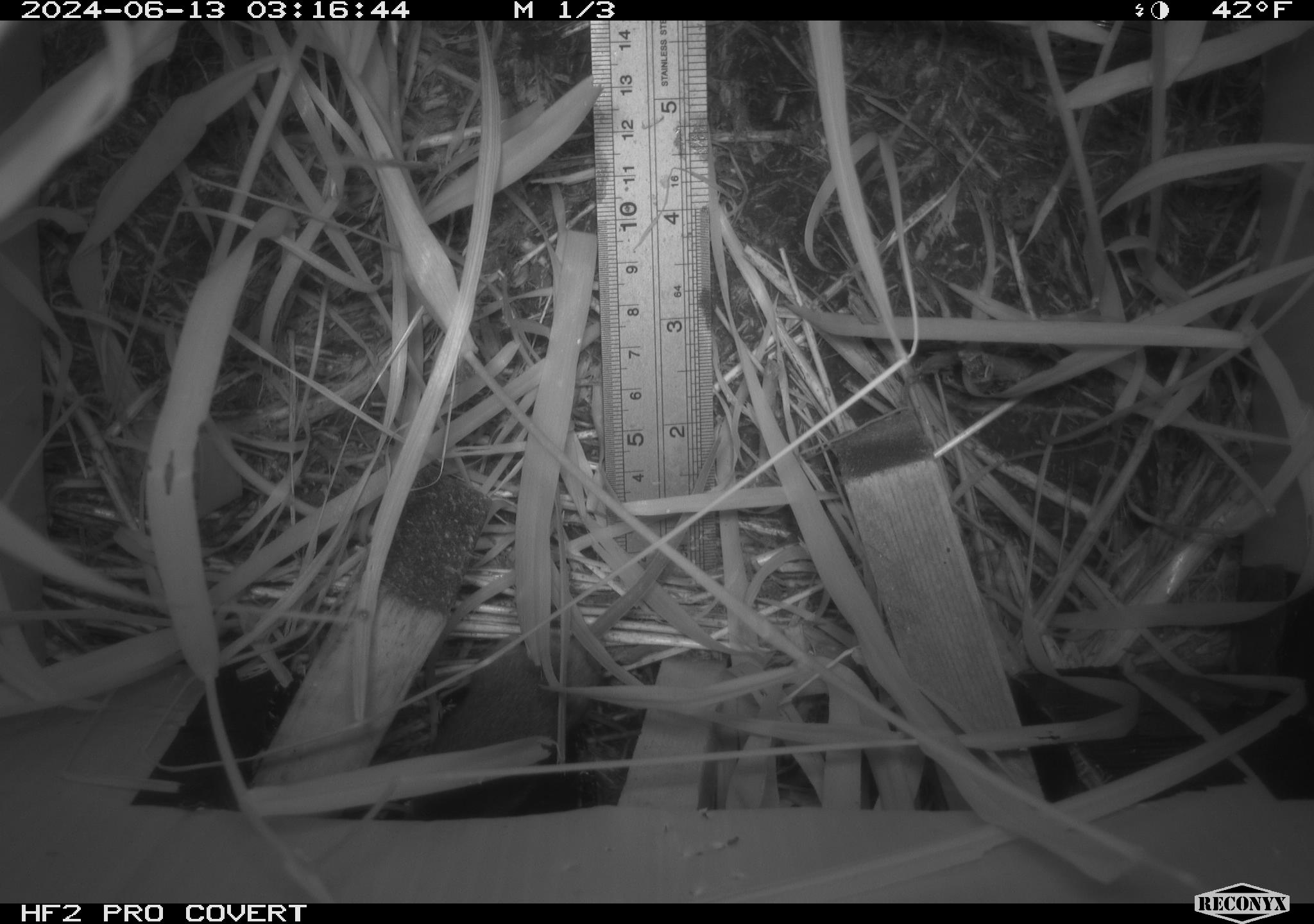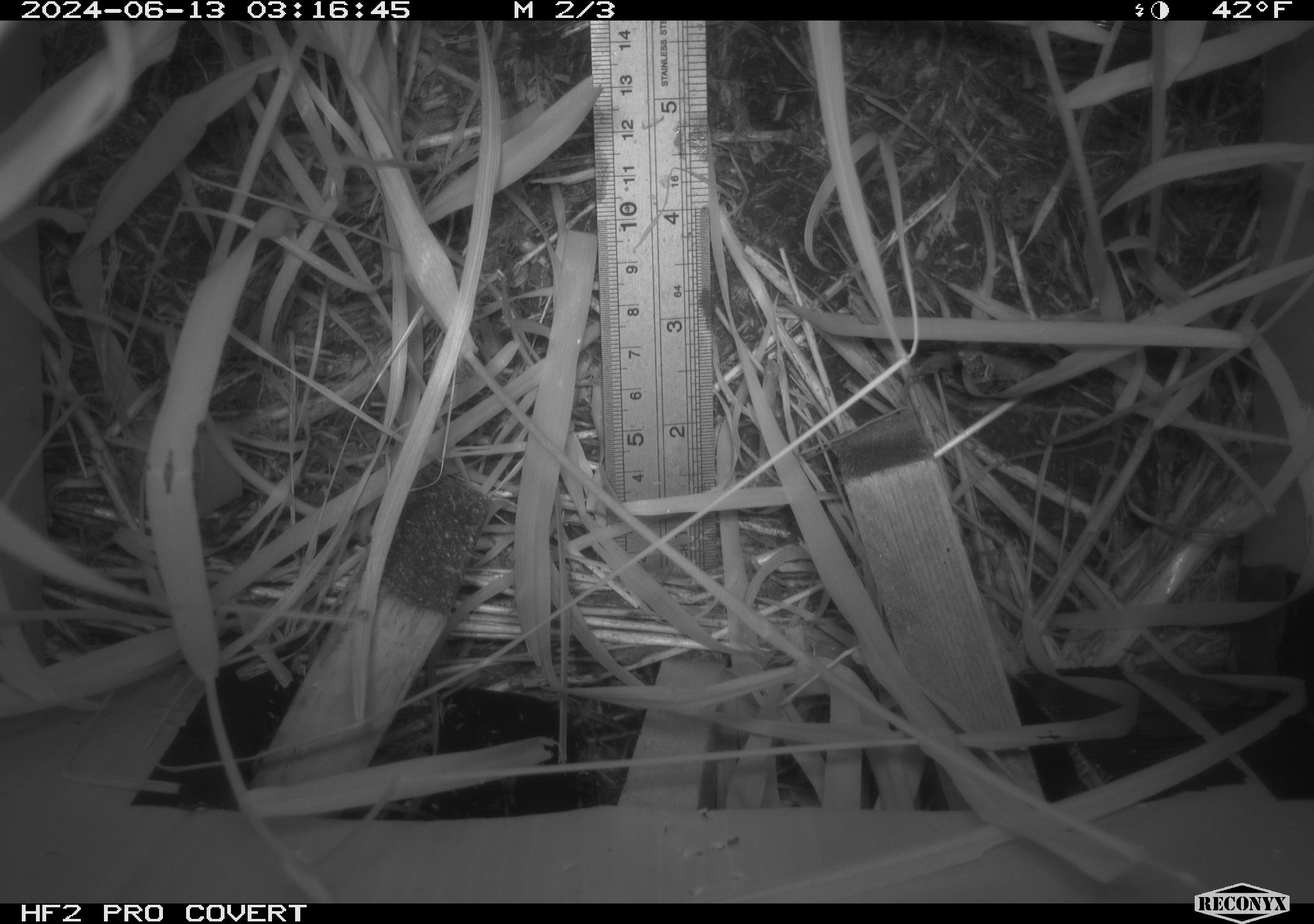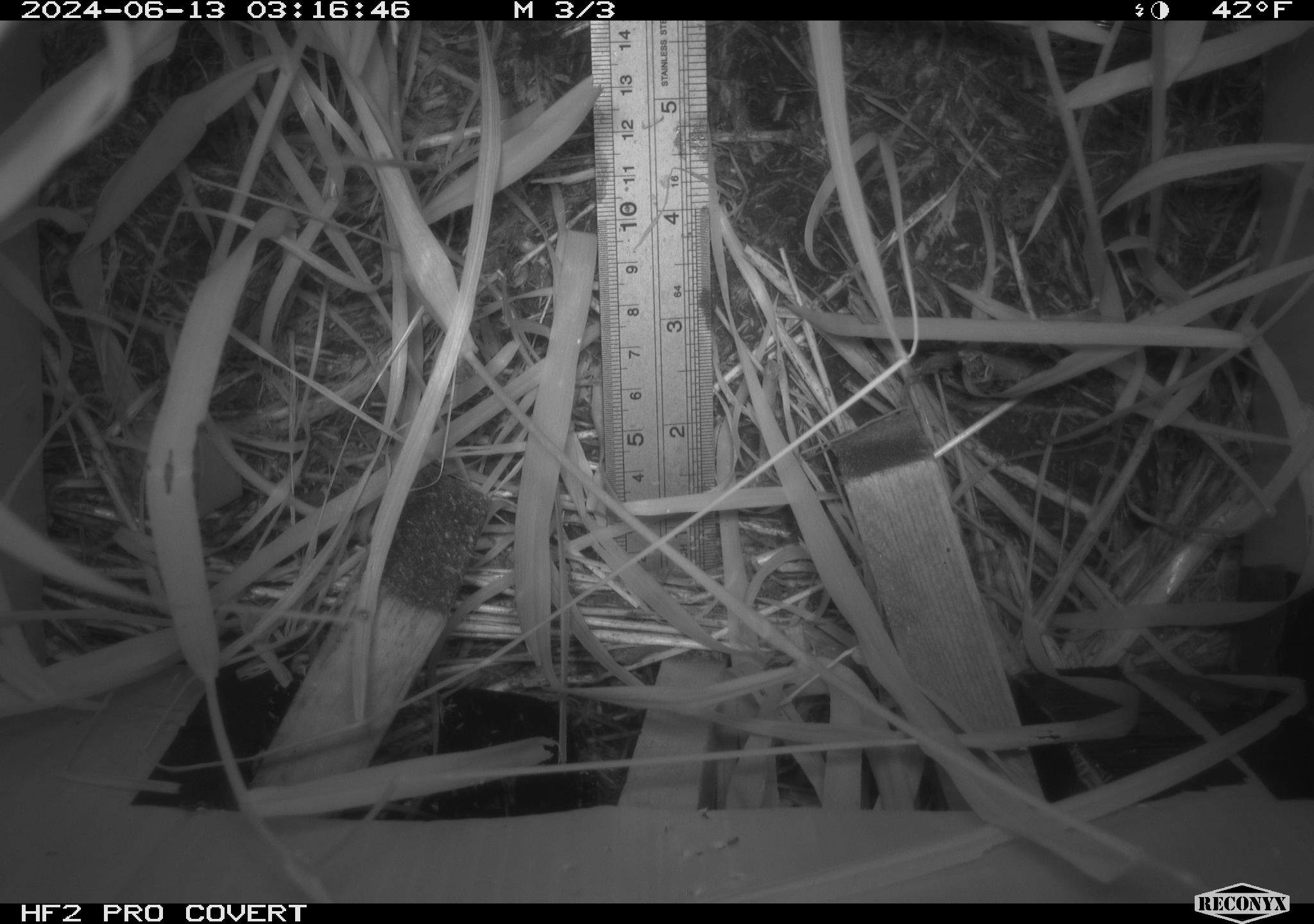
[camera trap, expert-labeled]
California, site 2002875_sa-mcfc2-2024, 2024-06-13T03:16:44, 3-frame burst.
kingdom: Animalia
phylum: Chordata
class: Mammalia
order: Rodentia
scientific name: Rodentia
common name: rodent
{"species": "rodent (Rodentia)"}